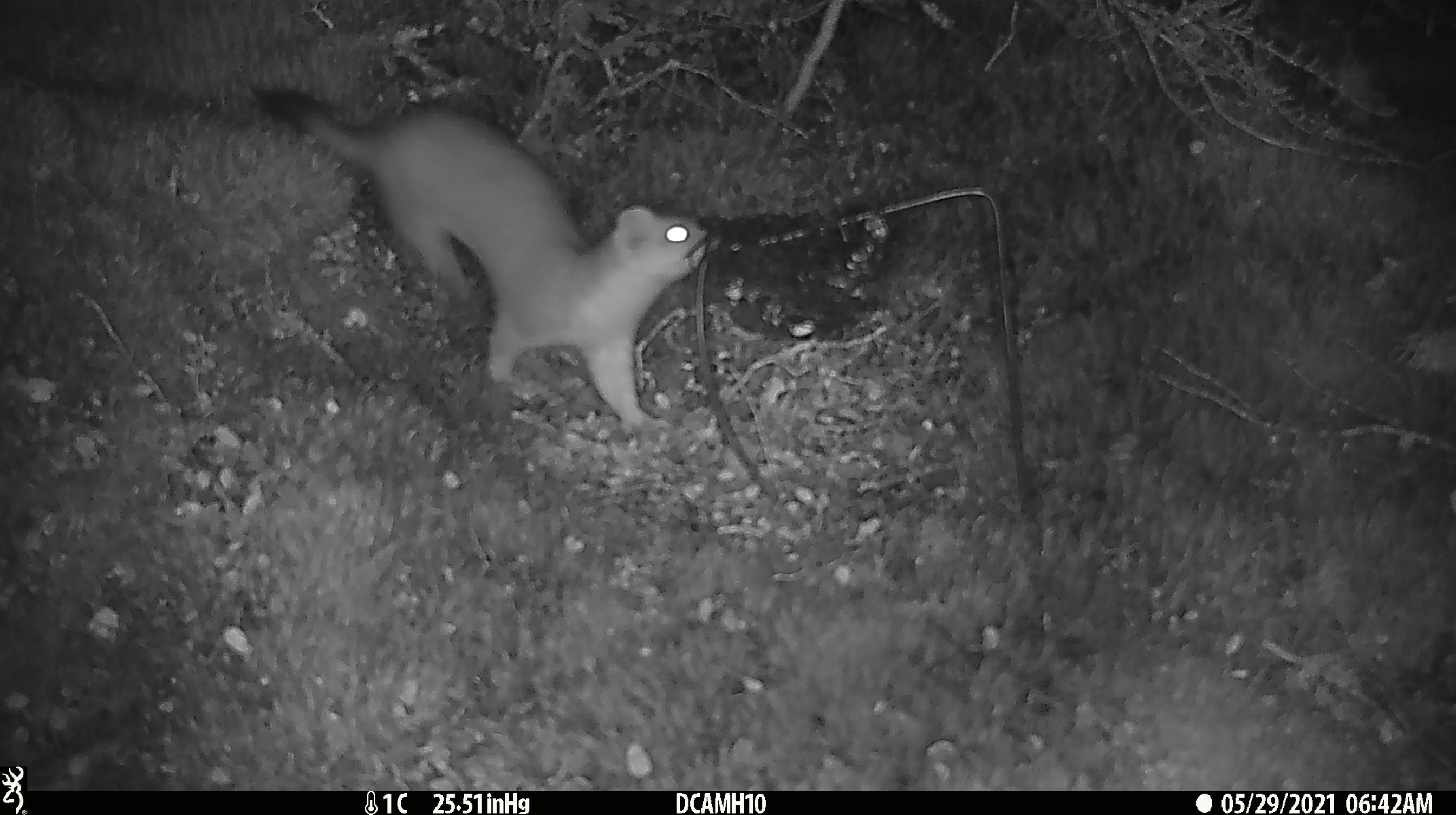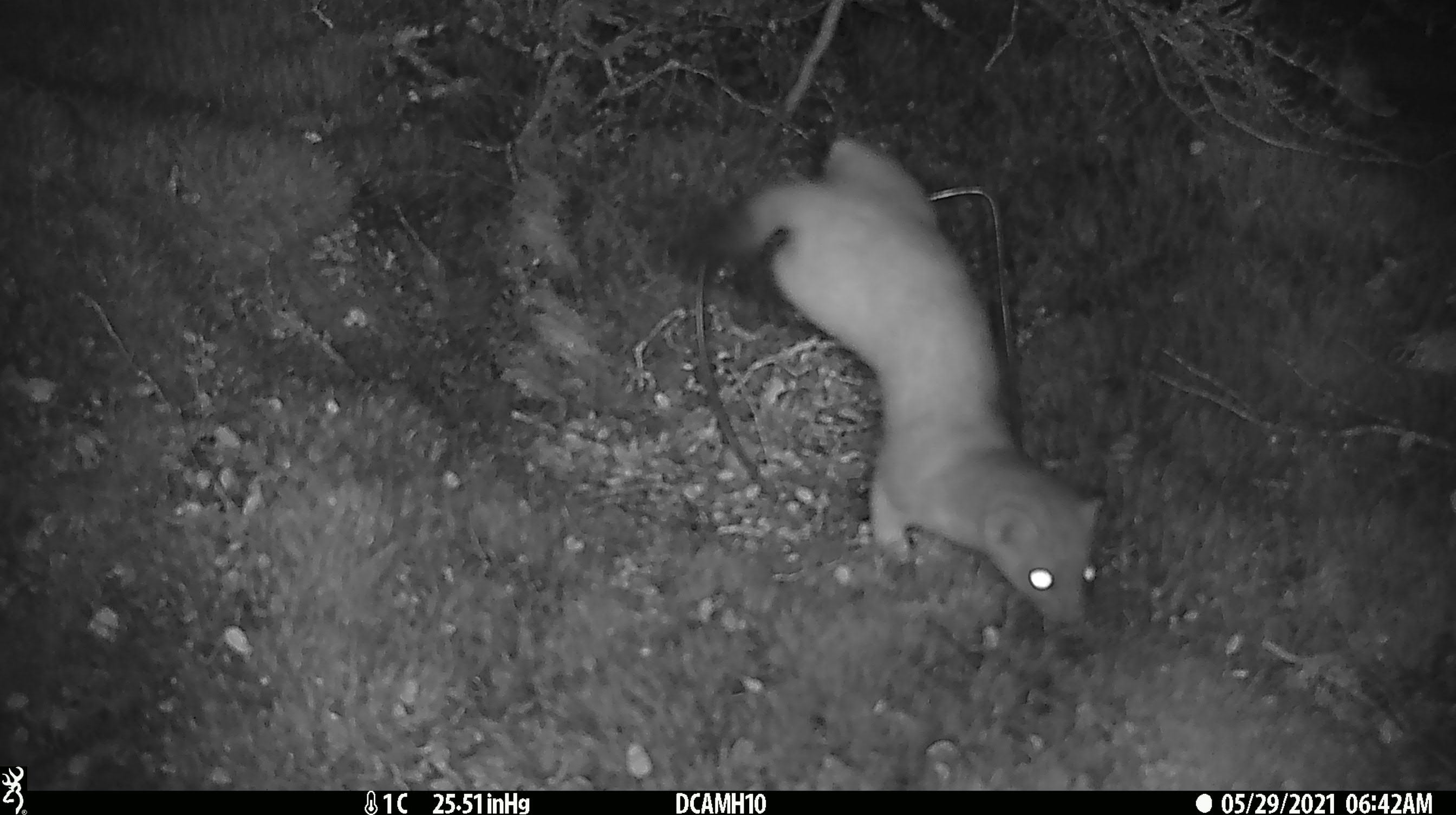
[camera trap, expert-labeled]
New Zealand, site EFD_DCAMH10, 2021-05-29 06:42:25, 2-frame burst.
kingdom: Animalia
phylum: Chordata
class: Mammalia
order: Carnivora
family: Mustelidae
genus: Mustela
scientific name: Mustela erminea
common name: stoat